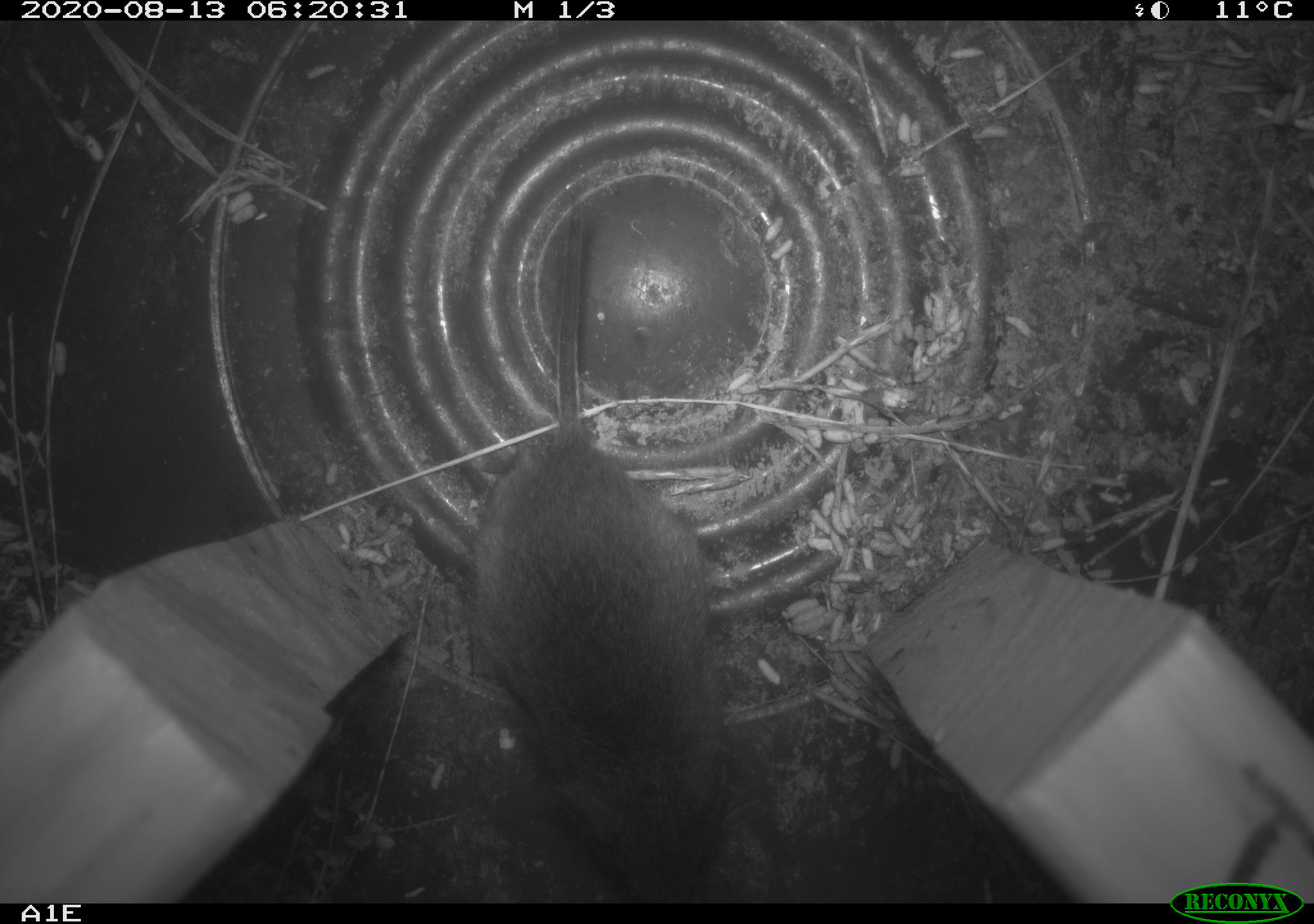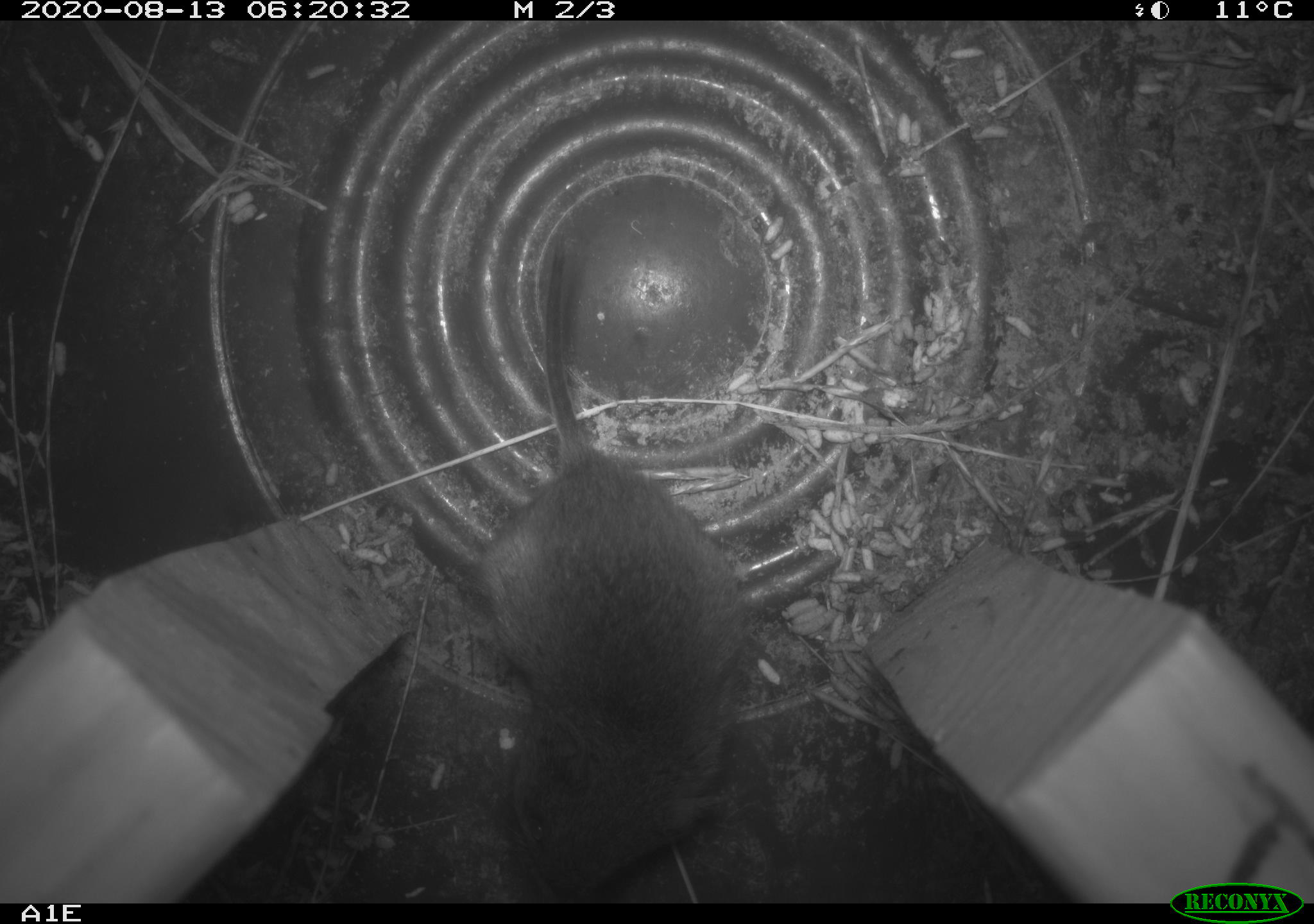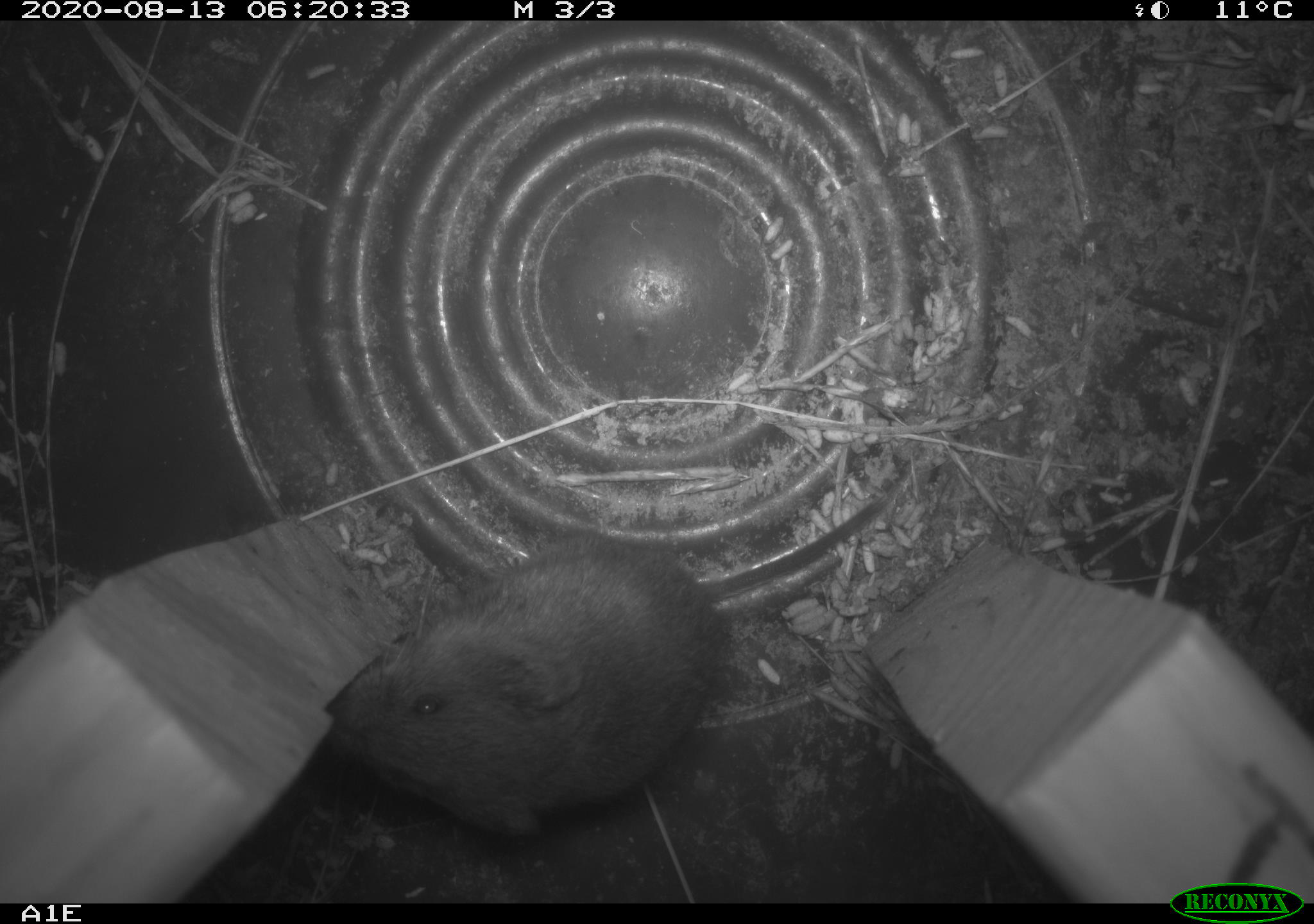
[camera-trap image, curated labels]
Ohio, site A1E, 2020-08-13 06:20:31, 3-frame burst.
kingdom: Animalia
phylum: Chordata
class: Mammalia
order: Rodentia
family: Cricetidae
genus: Microtus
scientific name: Microtus pennsylvanicus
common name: meadow vole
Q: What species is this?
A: Meadow vole (Microtus pennsylvanicus).